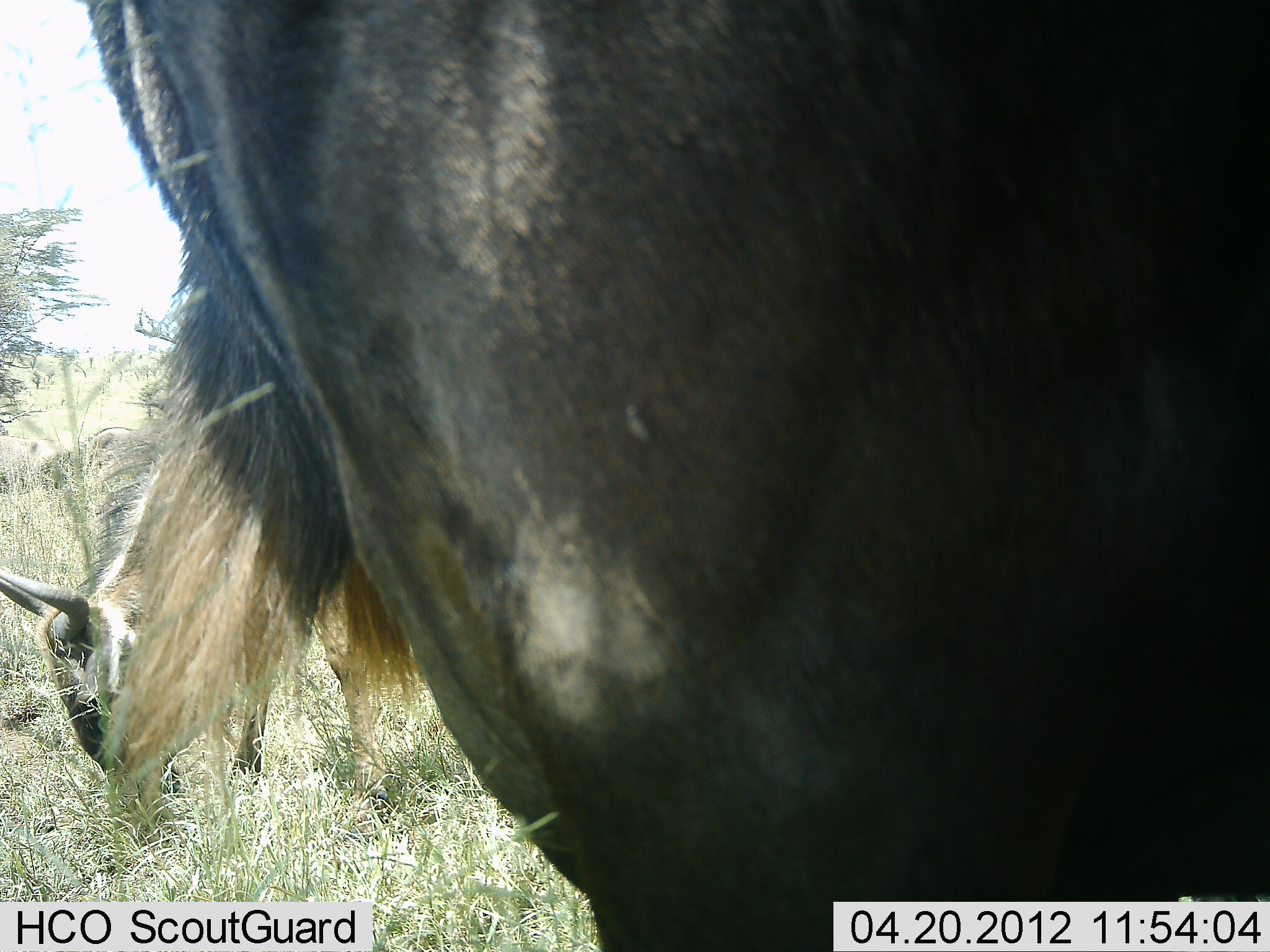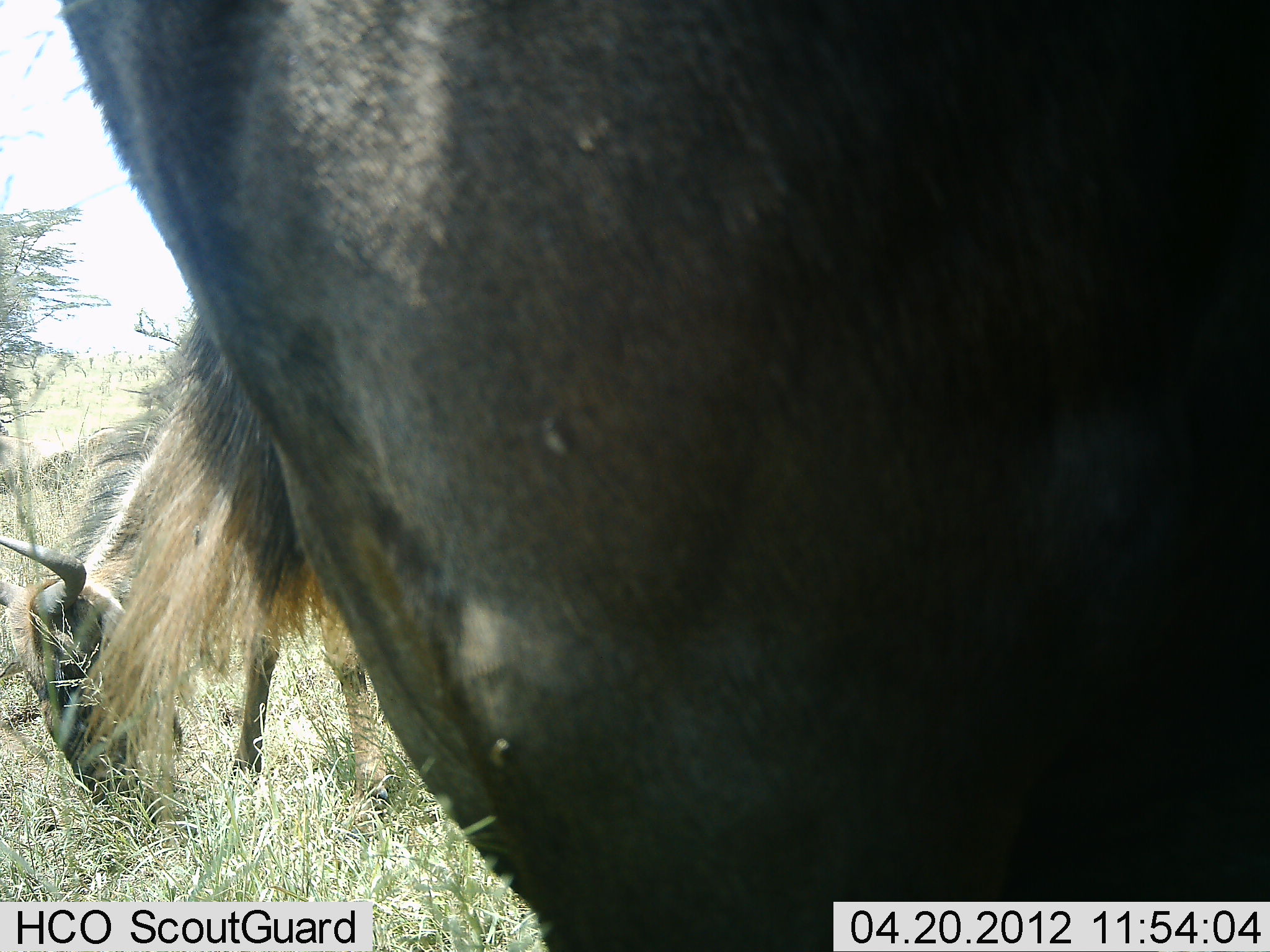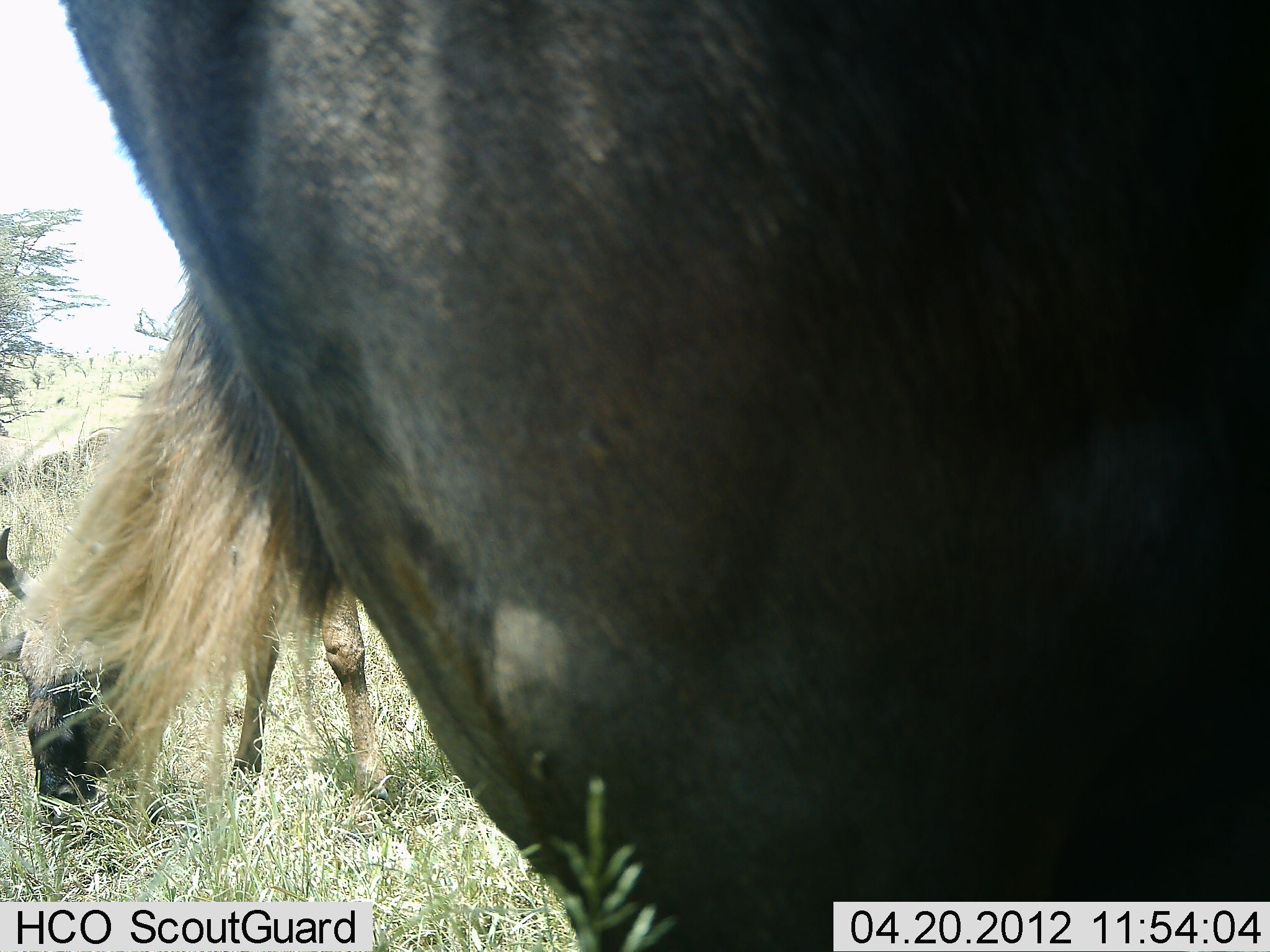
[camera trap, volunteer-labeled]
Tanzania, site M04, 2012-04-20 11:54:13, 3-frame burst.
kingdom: Animalia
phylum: Chordata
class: Mammalia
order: Artiodactyla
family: Bovidae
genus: Connochaetes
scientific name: Connochaetes taurinus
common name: blue wildebeest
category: wildebeest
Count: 2.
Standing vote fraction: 50%.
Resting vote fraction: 0%.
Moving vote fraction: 6%.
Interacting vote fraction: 0%.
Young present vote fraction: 0%.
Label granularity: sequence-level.